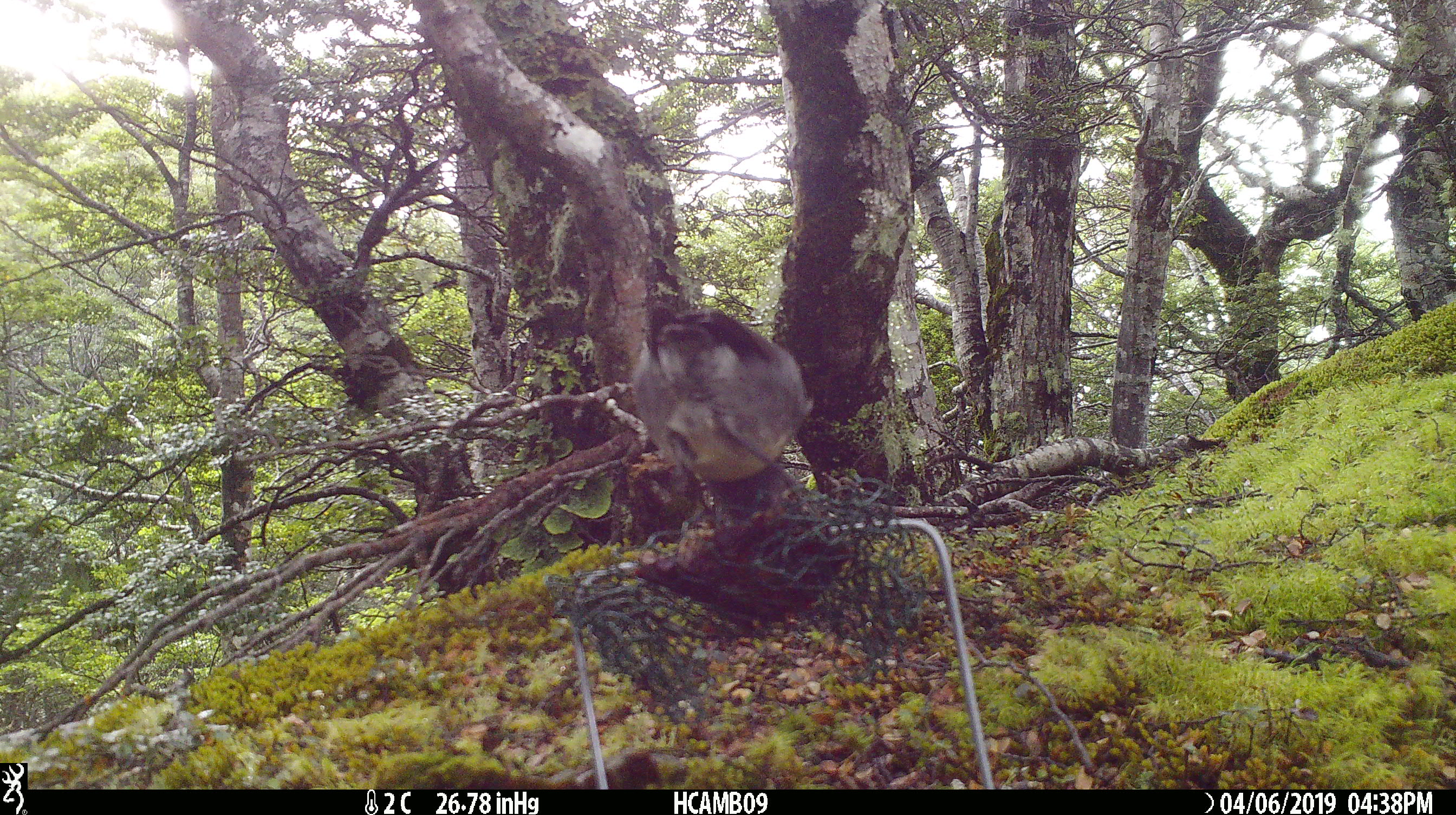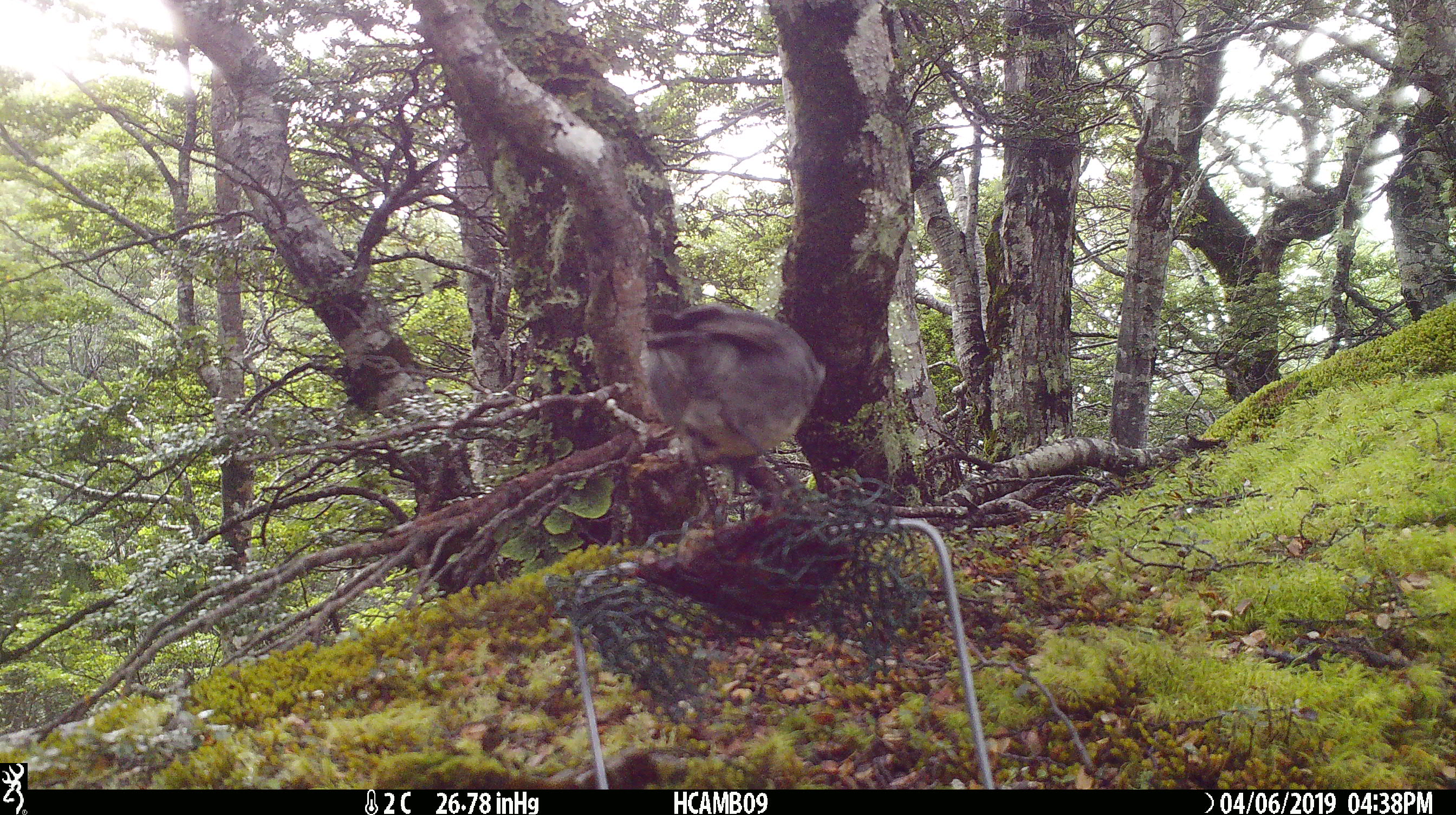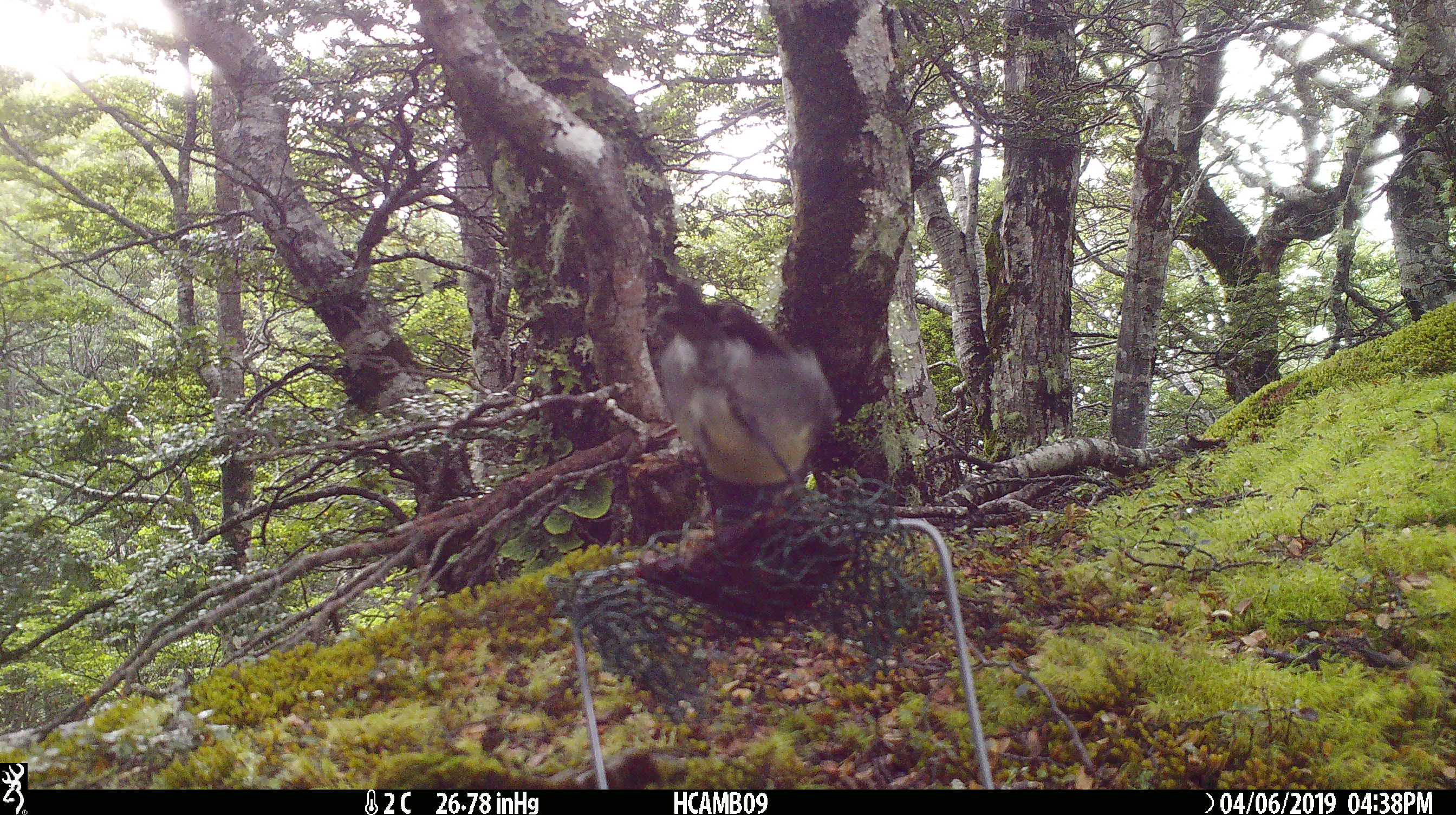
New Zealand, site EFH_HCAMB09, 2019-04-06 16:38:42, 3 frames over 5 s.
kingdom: Animalia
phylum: Chordata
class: Aves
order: Passeriformes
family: Petroicidae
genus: Petroica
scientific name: Petroica australis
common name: new zealand robin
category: robin